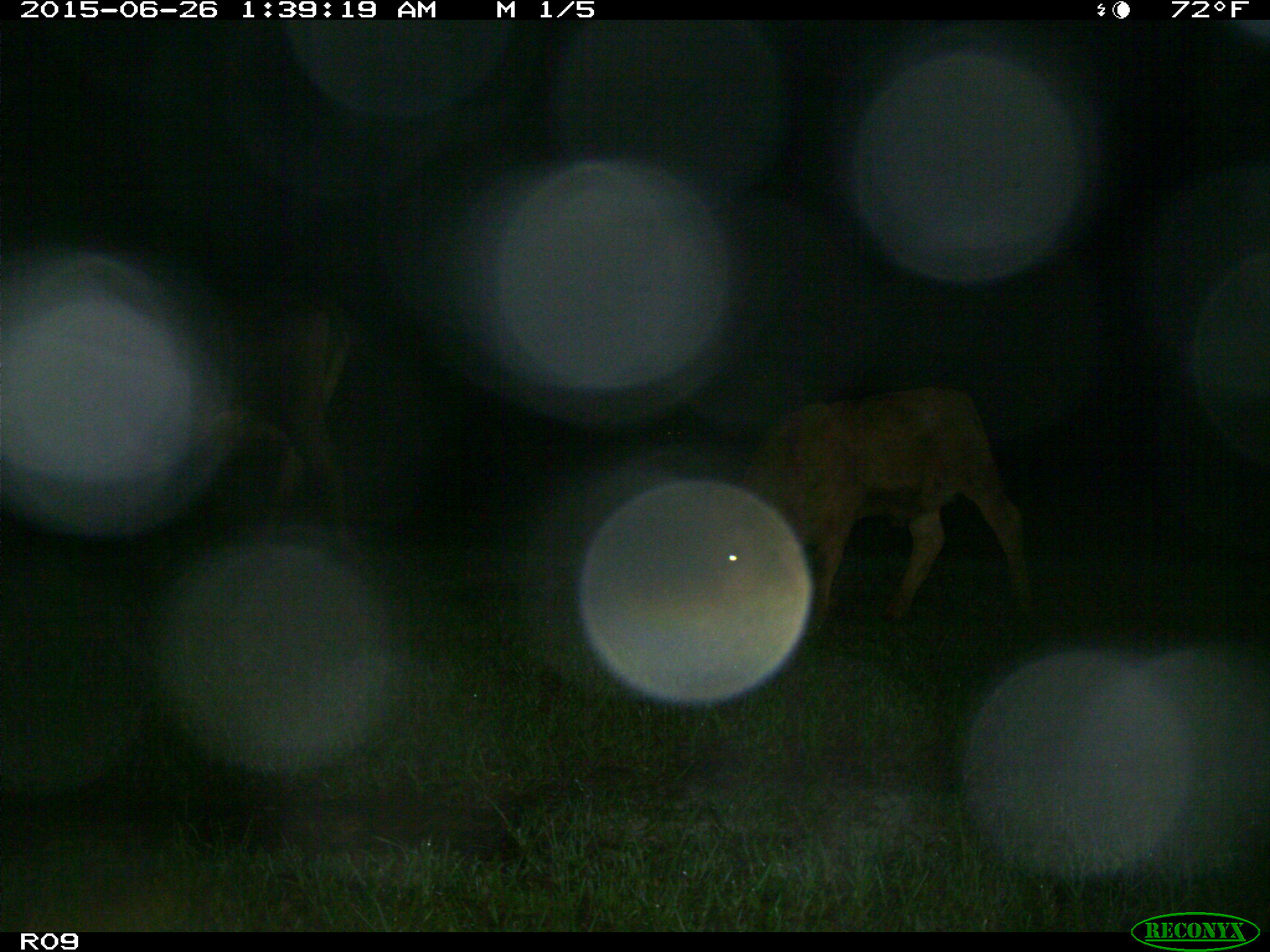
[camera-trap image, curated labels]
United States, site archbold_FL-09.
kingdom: Animalia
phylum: Chordata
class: Mammalia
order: Artiodactyla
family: Bovidae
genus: Bos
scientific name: Bos taurus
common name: domestic cow